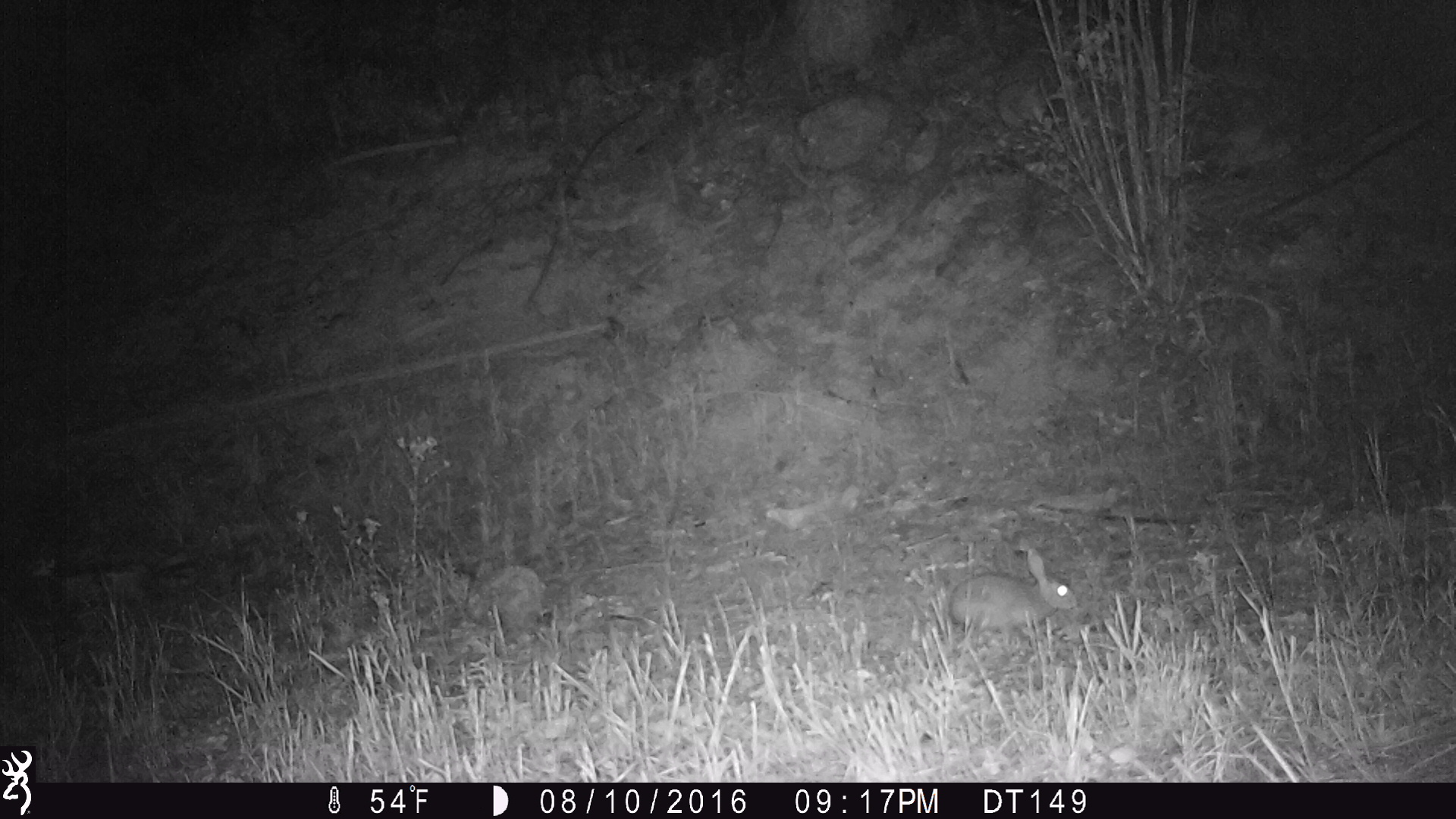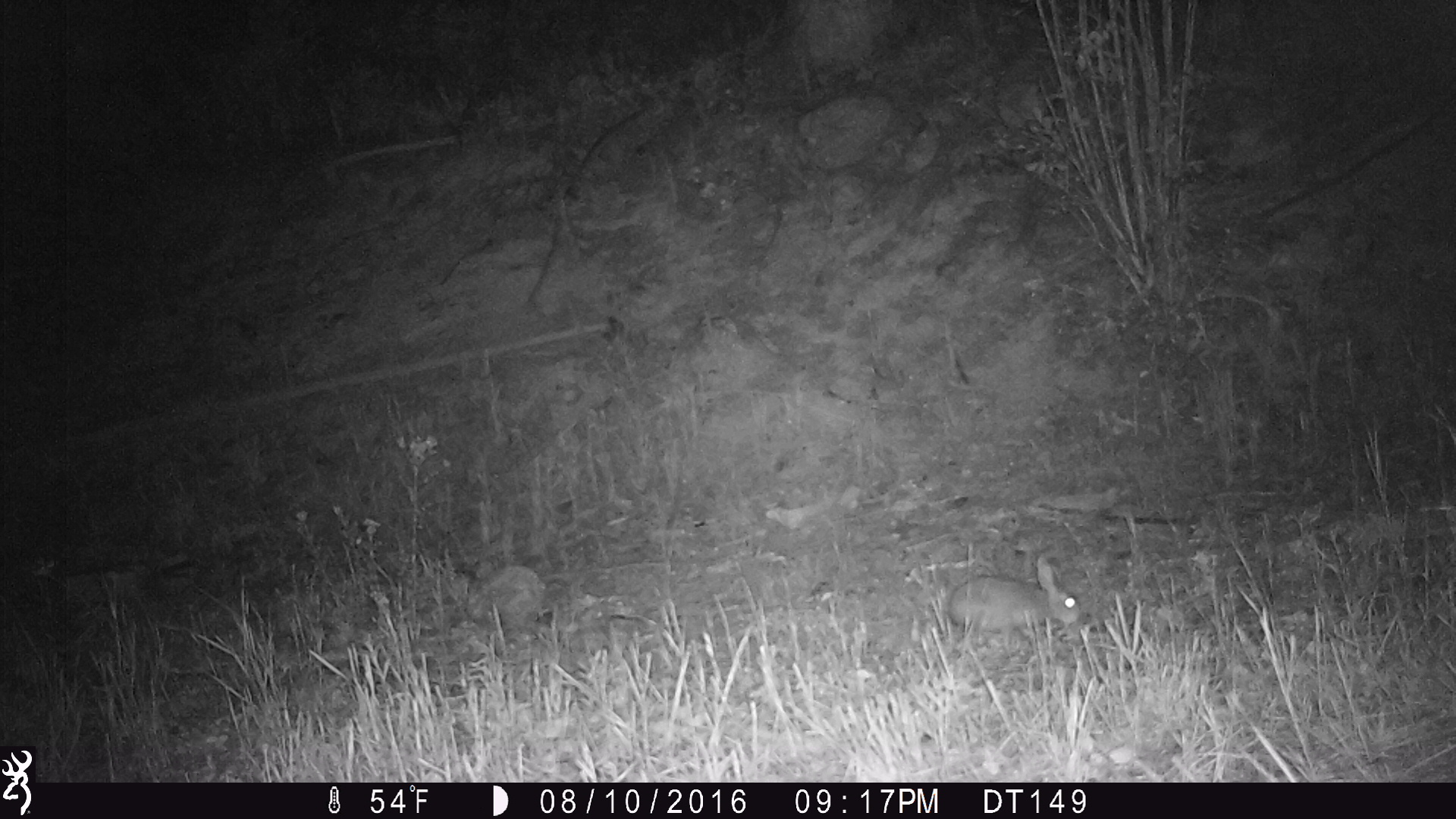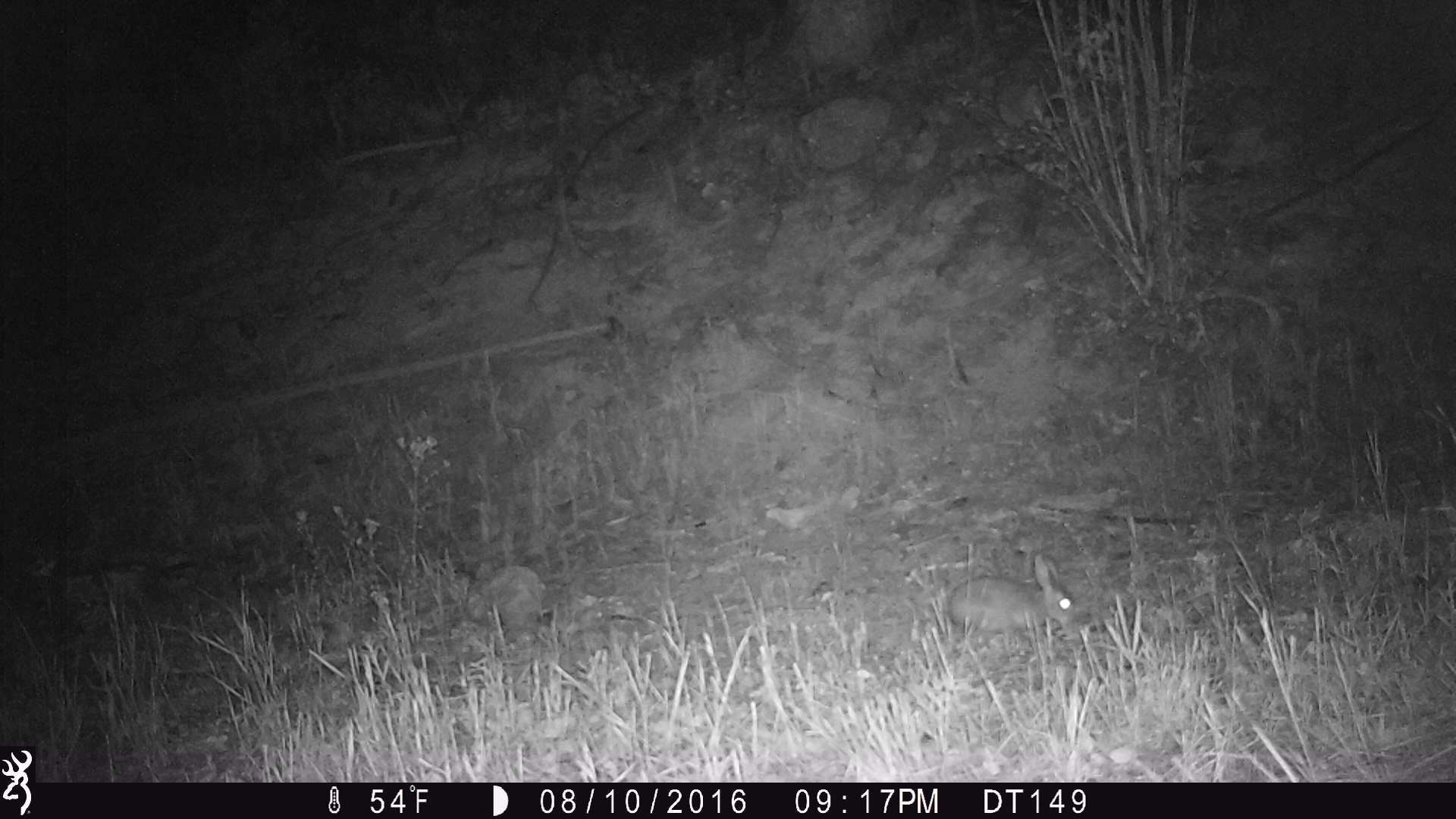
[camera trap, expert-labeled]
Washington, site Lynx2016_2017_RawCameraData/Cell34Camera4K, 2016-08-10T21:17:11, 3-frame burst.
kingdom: Animalia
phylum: Chordata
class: Mammalia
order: Lagomorpha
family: Leporidae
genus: Lepus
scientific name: Lepus americanus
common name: snowshoe hare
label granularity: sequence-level